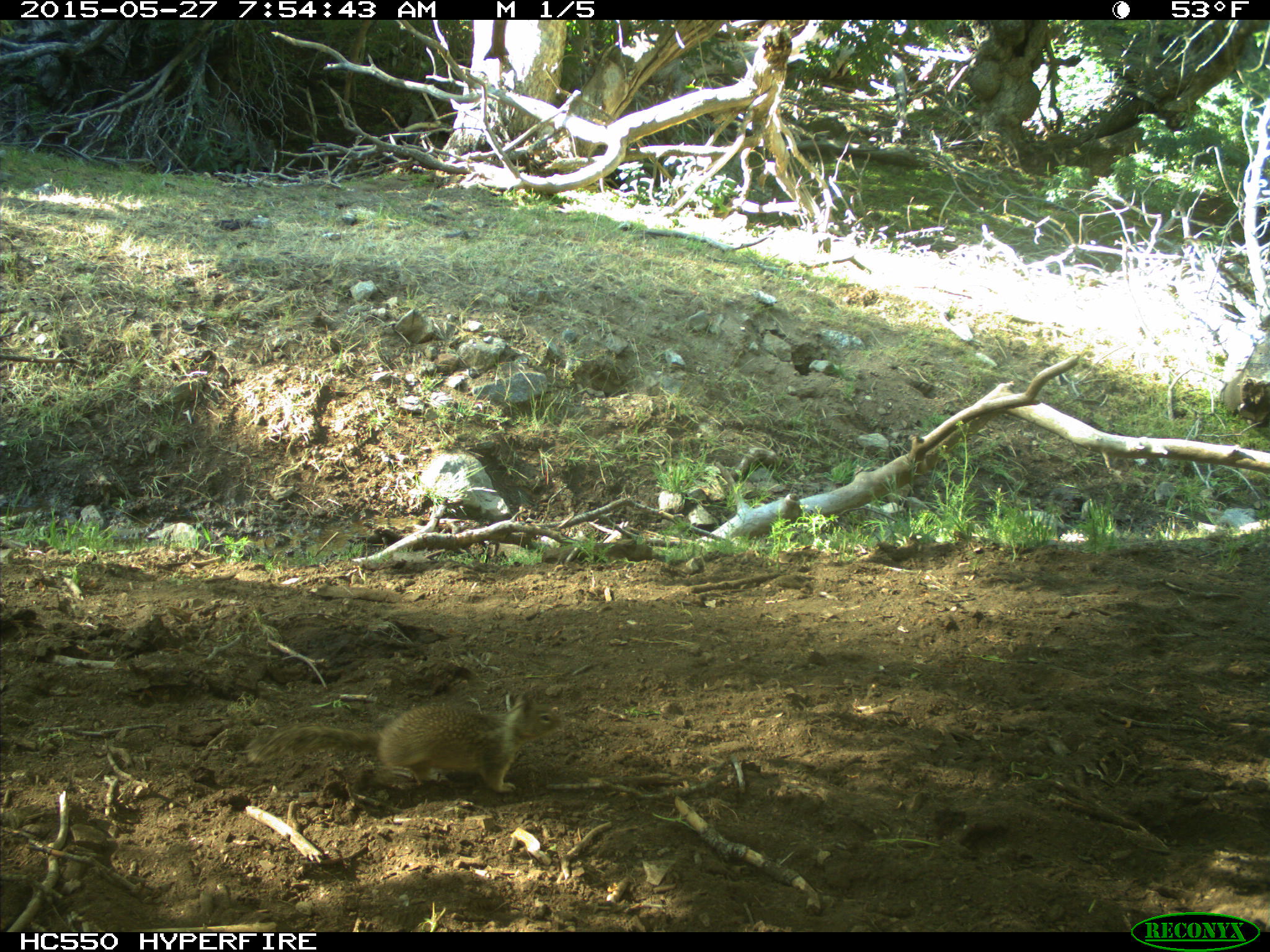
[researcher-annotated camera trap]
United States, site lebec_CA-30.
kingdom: Animalia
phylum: Chordata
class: Mammalia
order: Rodentia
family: Sciuridae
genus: Otospermophilus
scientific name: Otospermophilus beecheyi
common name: california ground squirrel